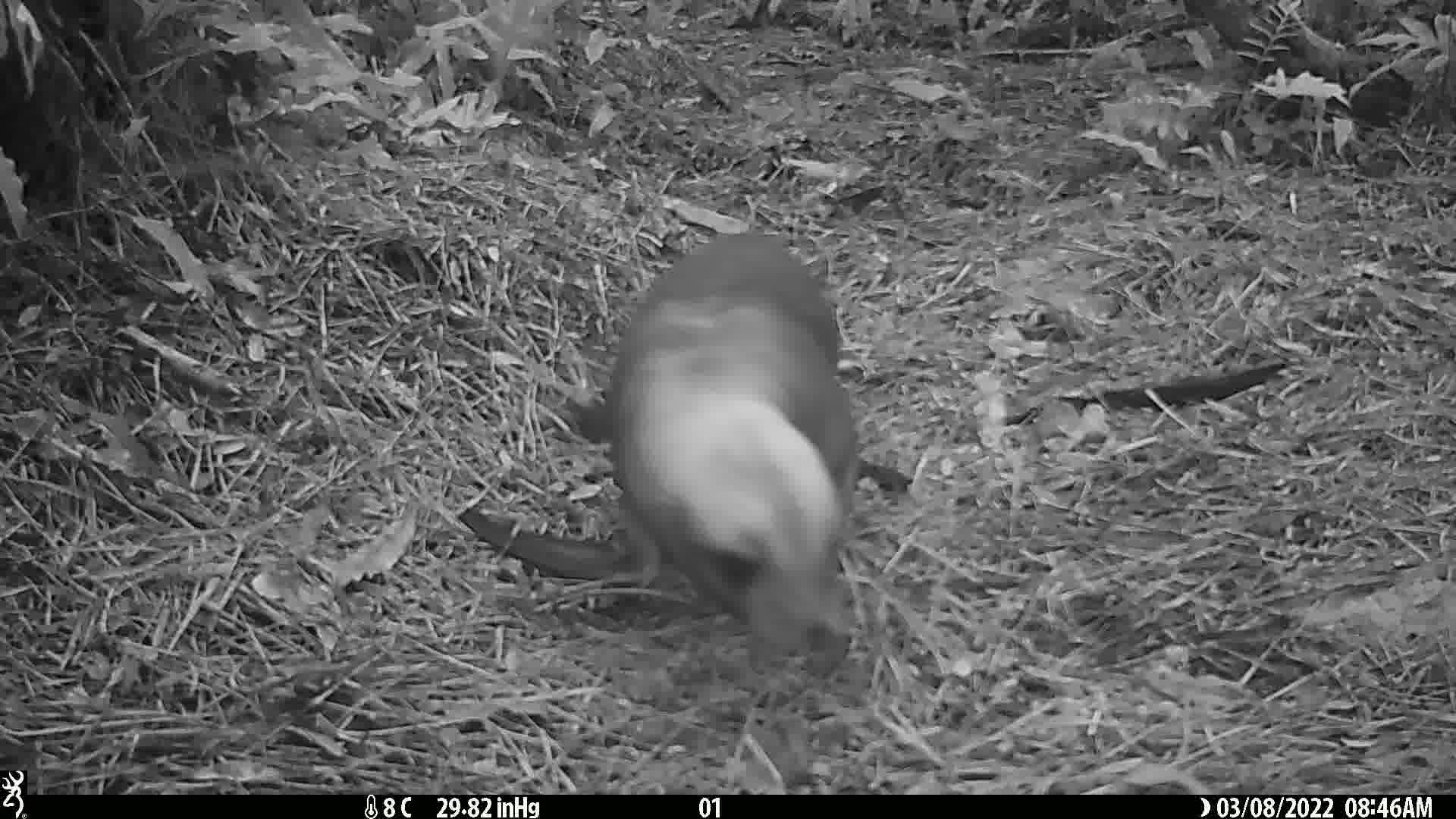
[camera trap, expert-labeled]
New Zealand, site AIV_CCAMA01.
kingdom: Animalia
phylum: Chordata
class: Mammalia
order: Carnivora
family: Otariidae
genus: Phocarctos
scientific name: Phocarctos hookeri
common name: new zealand sea lion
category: sealion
Sealion (new zealand sea lion) (Phocarctos hookeri).